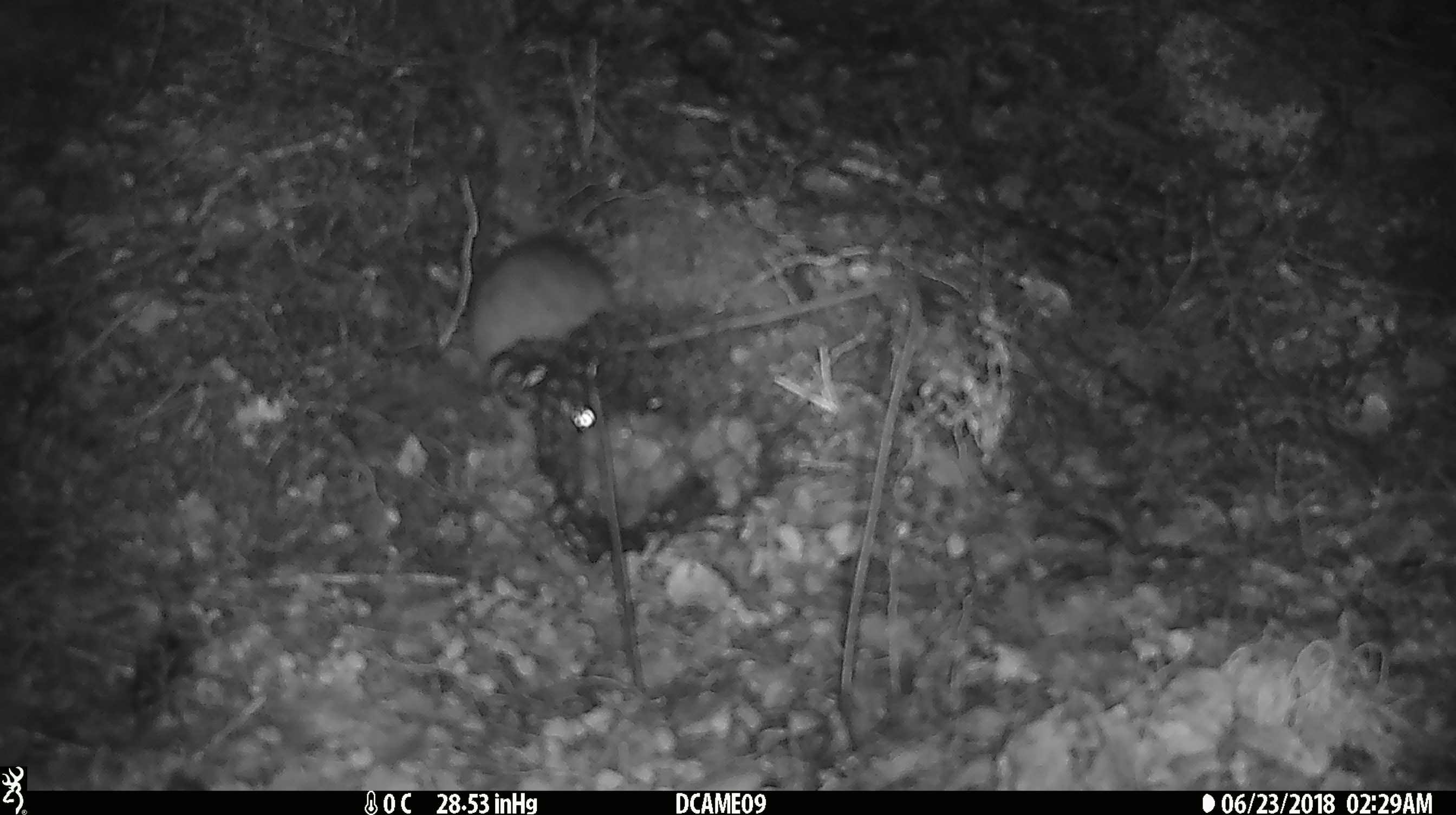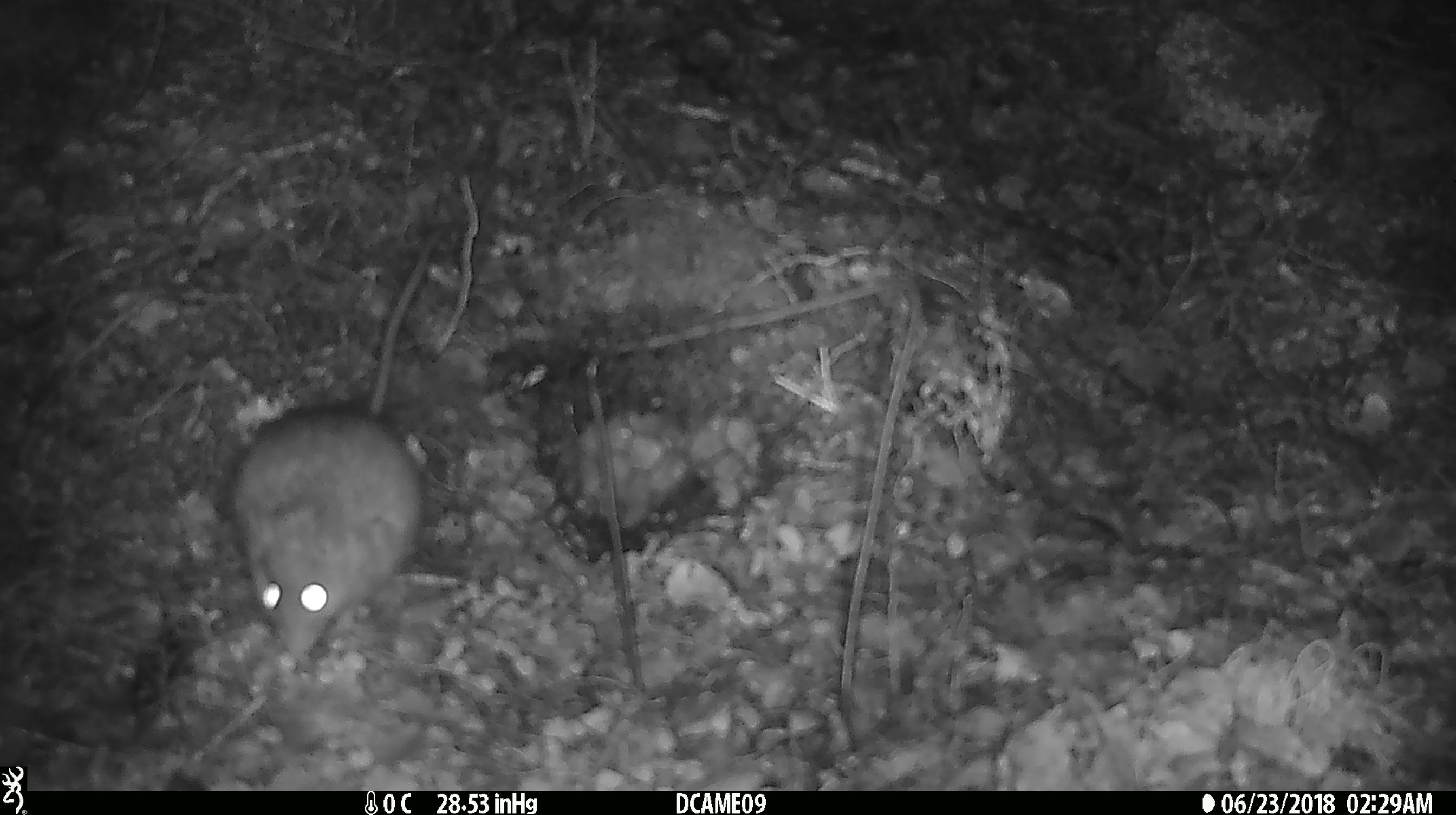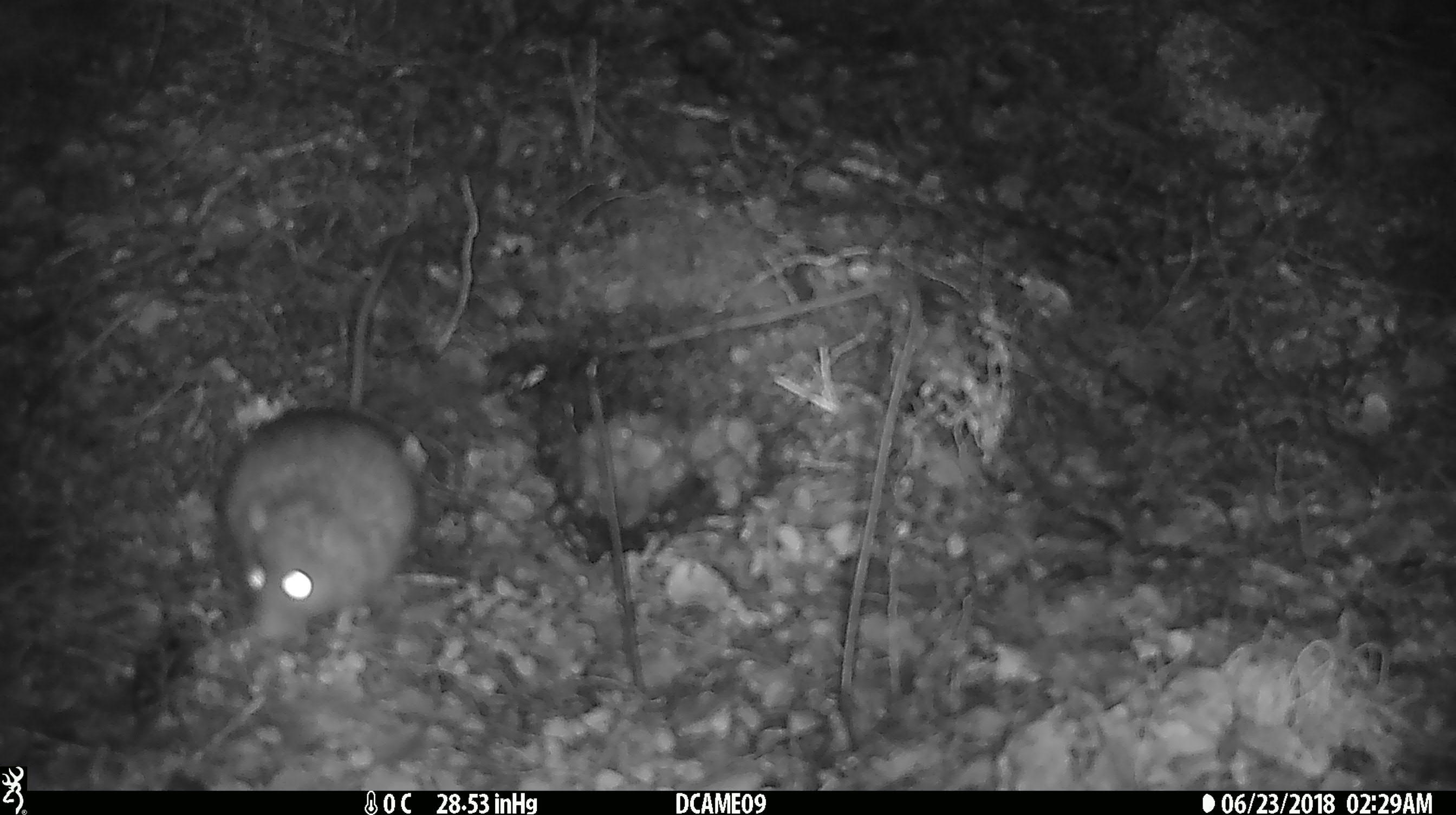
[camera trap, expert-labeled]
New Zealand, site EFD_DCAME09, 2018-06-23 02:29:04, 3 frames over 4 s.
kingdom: Animalia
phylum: Chordata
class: Mammalia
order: Rodentia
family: Muridae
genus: Rattus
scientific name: Rattus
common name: rat